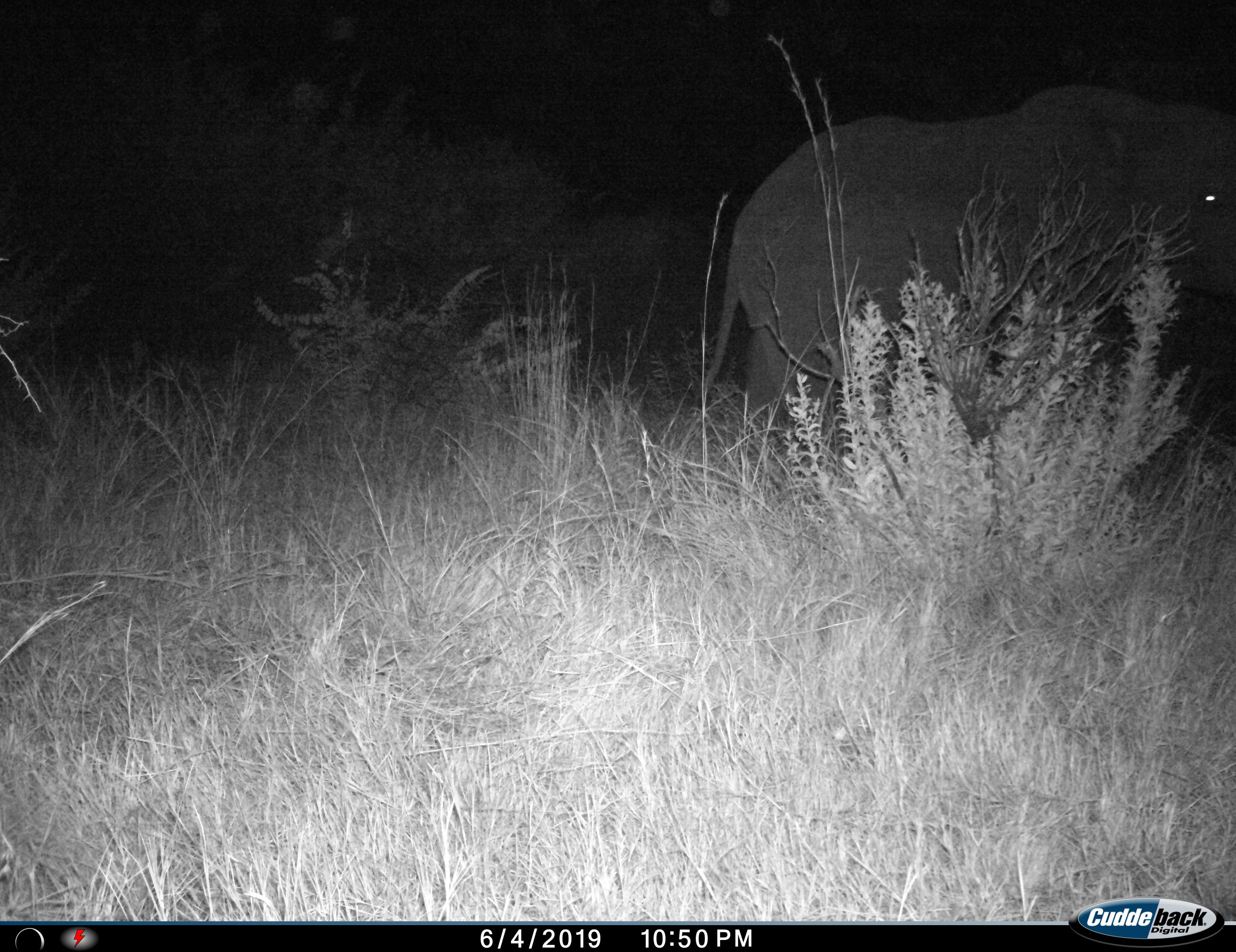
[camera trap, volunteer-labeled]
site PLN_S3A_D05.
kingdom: Animalia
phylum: Chordata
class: Mammalia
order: Proboscidea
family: Elephantidae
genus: Loxodonta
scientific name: Loxodonta africana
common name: african bush elephant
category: elephant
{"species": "elephant (african bush elephant) (Loxodonta africana)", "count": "1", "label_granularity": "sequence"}